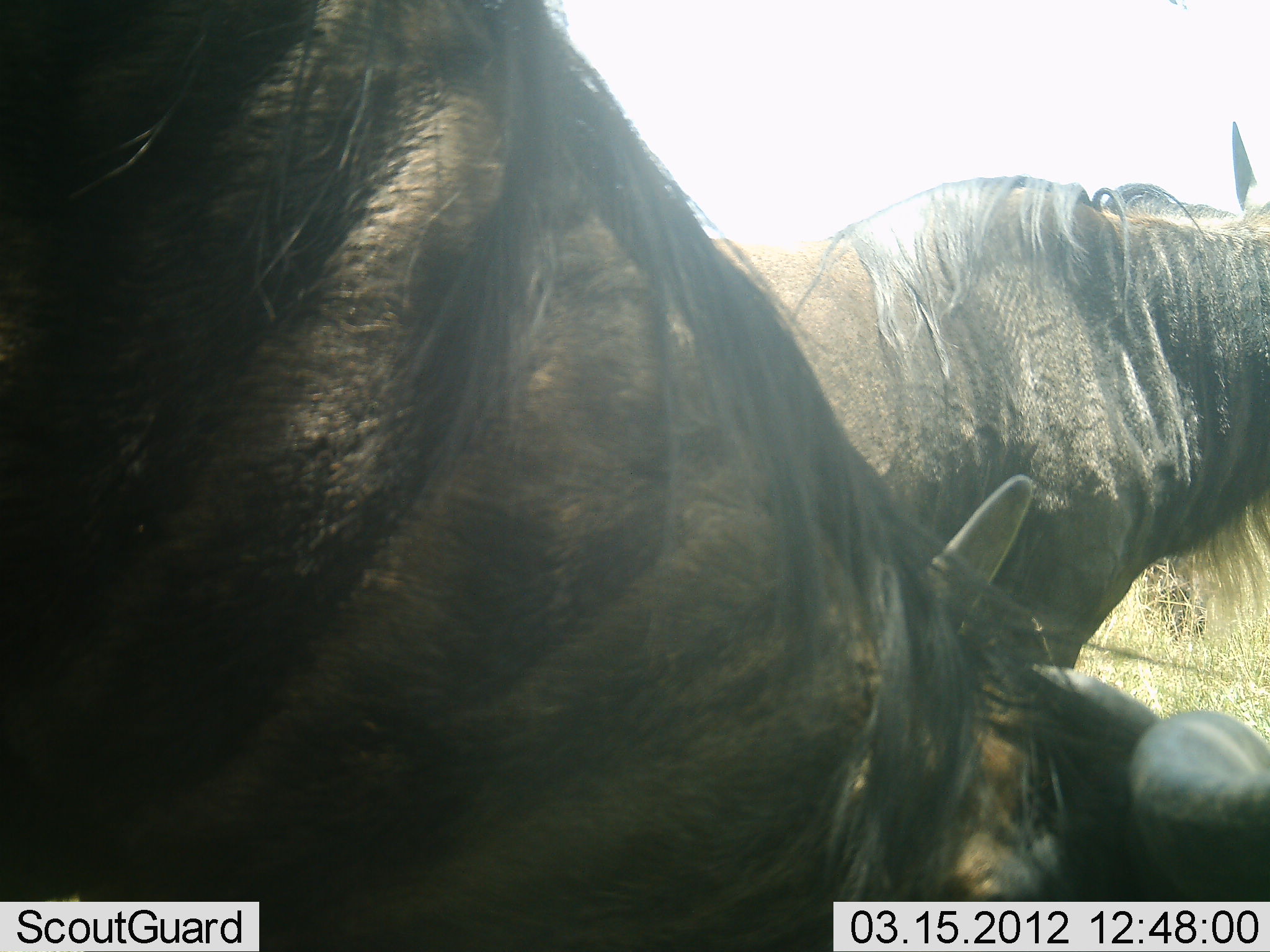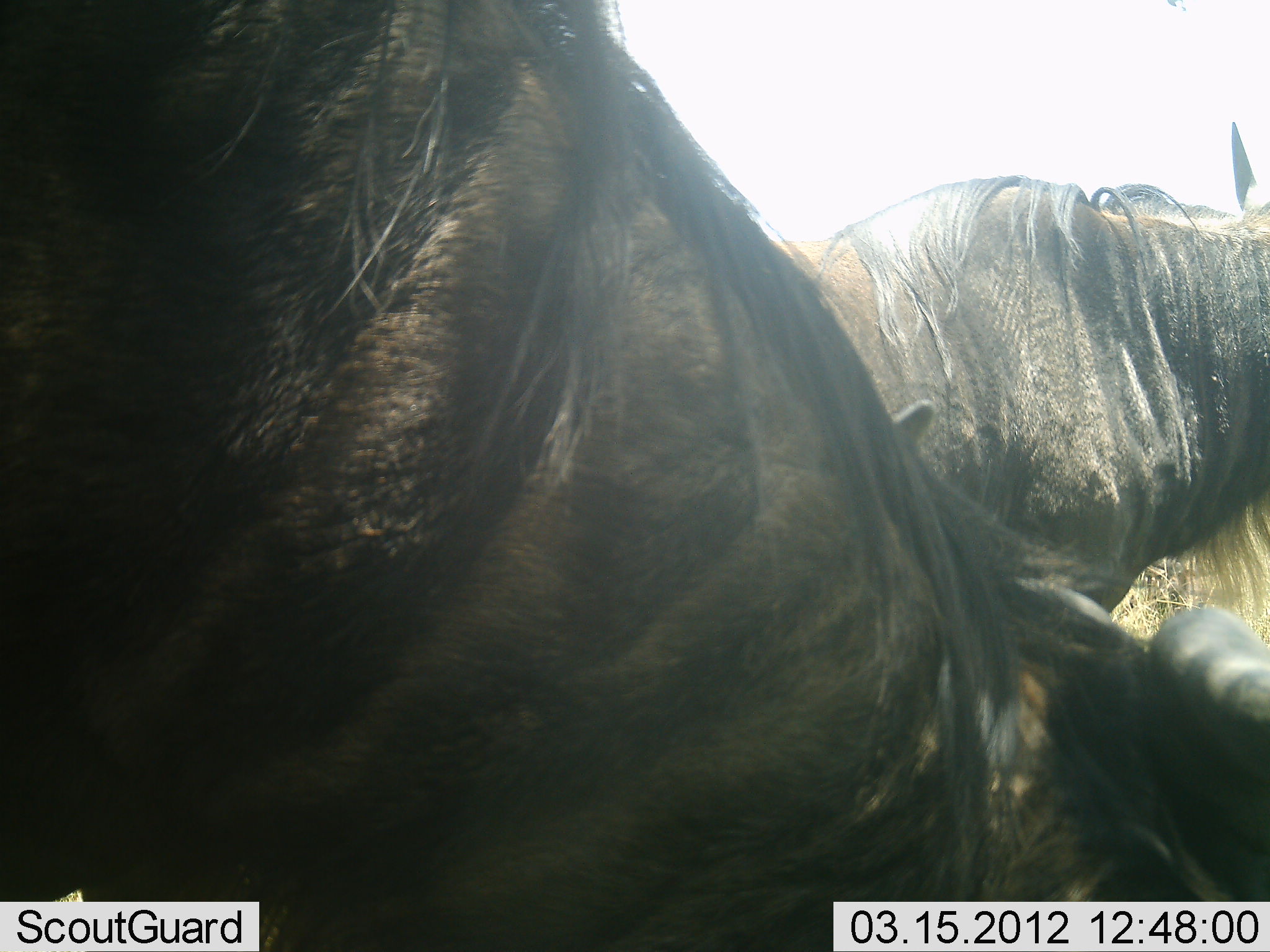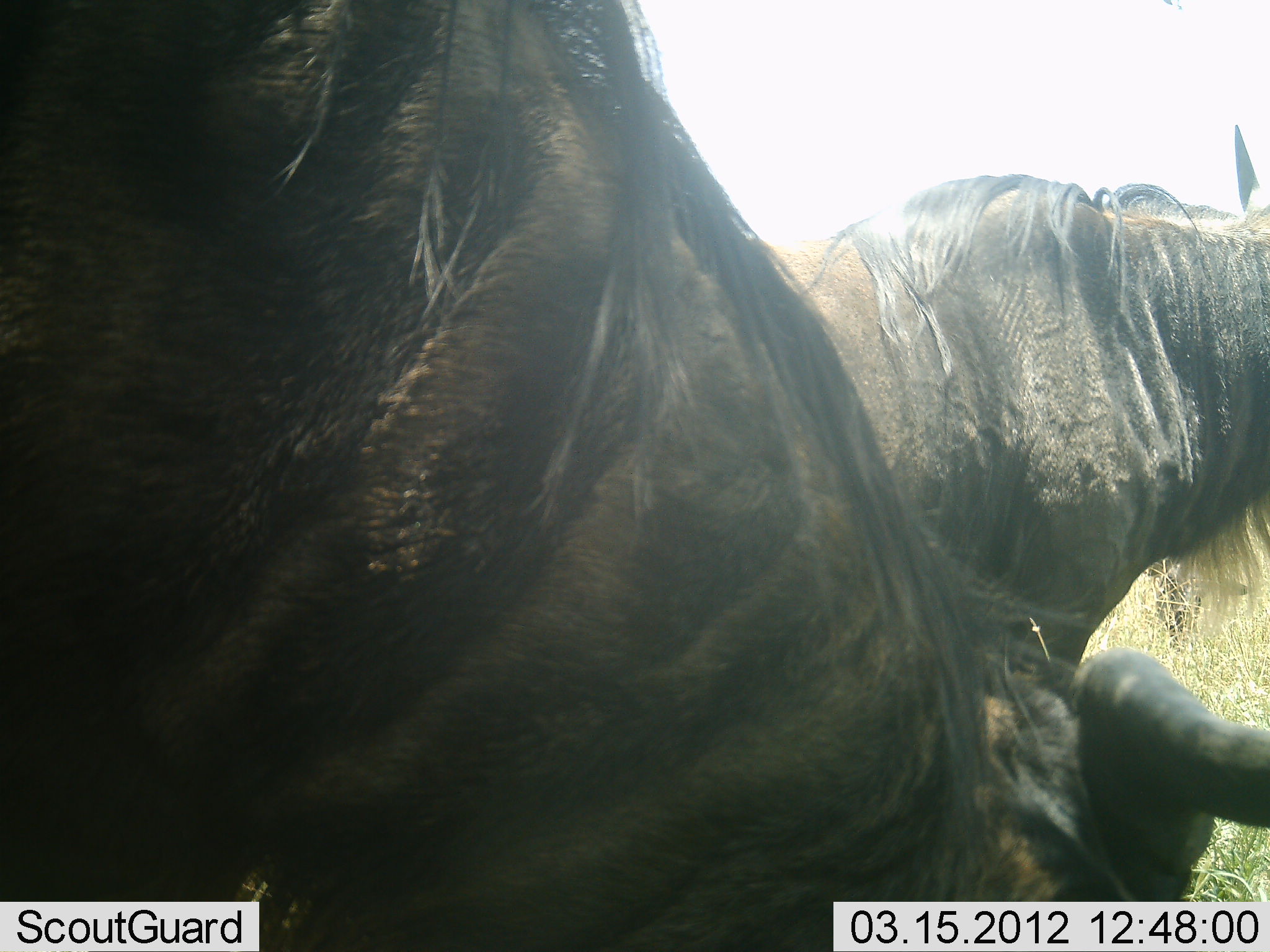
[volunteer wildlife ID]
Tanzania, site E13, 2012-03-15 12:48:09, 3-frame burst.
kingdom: Animalia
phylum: Chordata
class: Mammalia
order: Artiodactyla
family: Bovidae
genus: Connochaetes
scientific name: Connochaetes taurinus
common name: blue wildebeest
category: wildebeest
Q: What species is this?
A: Wildebeest (blue wildebeest) (Connochaetes taurinus).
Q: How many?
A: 2.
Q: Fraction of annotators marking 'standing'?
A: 71%.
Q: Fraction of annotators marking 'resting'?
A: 6%.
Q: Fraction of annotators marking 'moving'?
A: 0%.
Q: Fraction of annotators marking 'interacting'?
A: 0%.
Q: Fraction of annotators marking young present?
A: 0%.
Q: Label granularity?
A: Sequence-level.